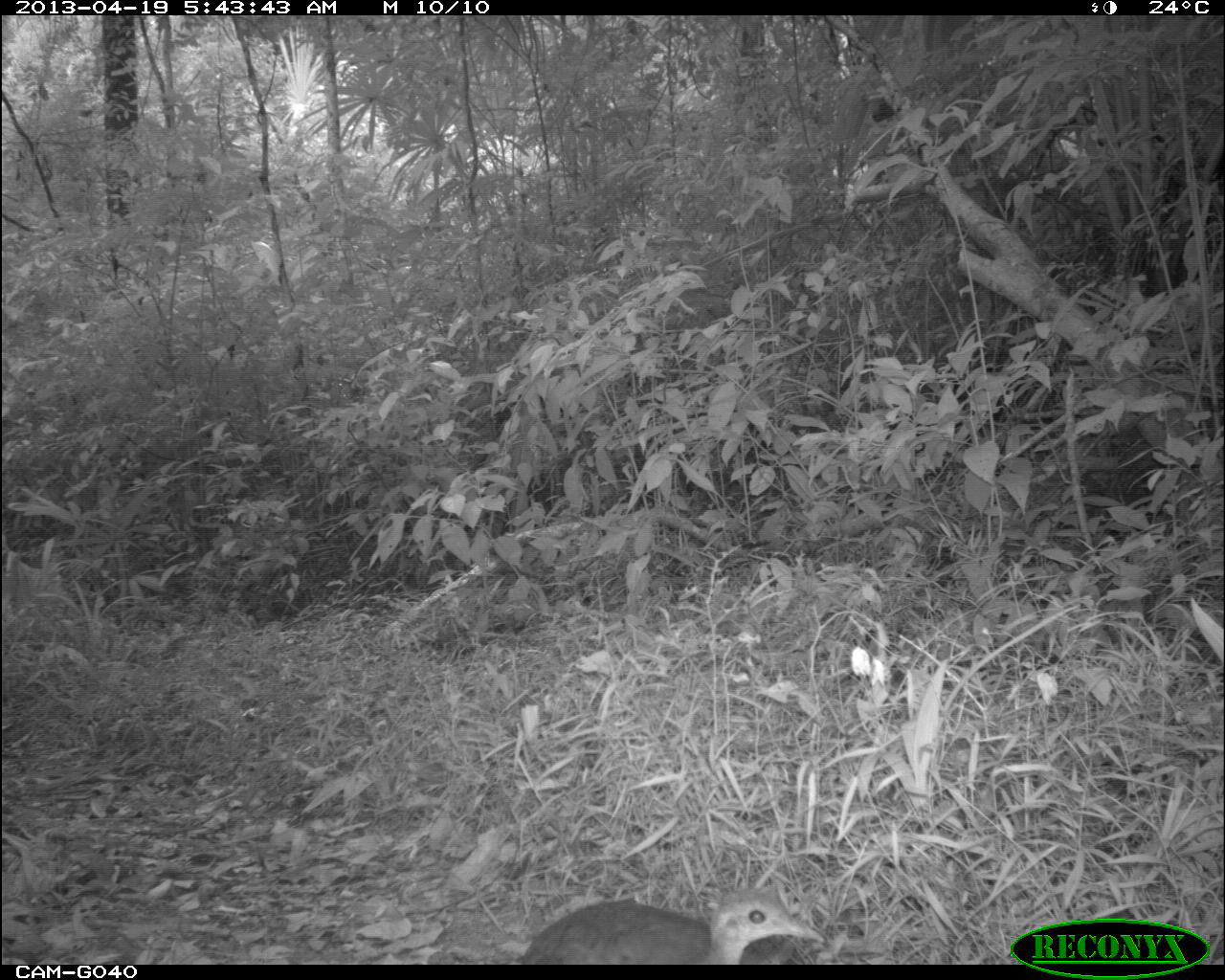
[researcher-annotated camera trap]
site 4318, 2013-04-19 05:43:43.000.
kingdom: Animalia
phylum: Chordata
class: Aves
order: Tinamiformes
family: Tinamidae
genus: Tinamus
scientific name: Tinamus major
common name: great tinamou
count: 1